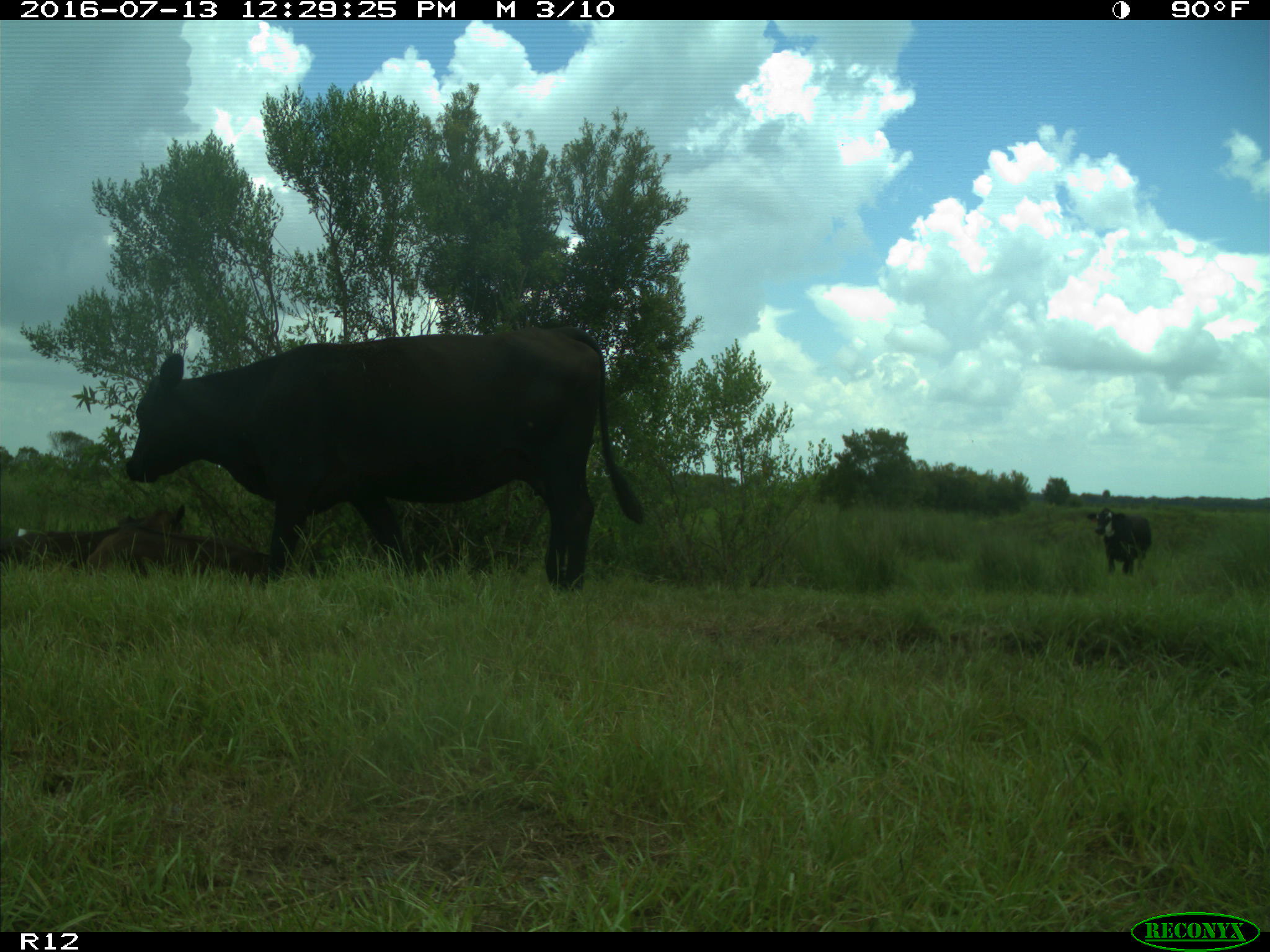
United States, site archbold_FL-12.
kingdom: Animalia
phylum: Chordata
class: Mammalia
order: Artiodactyla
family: Bovidae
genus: Bos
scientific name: Bos taurus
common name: domestic cow